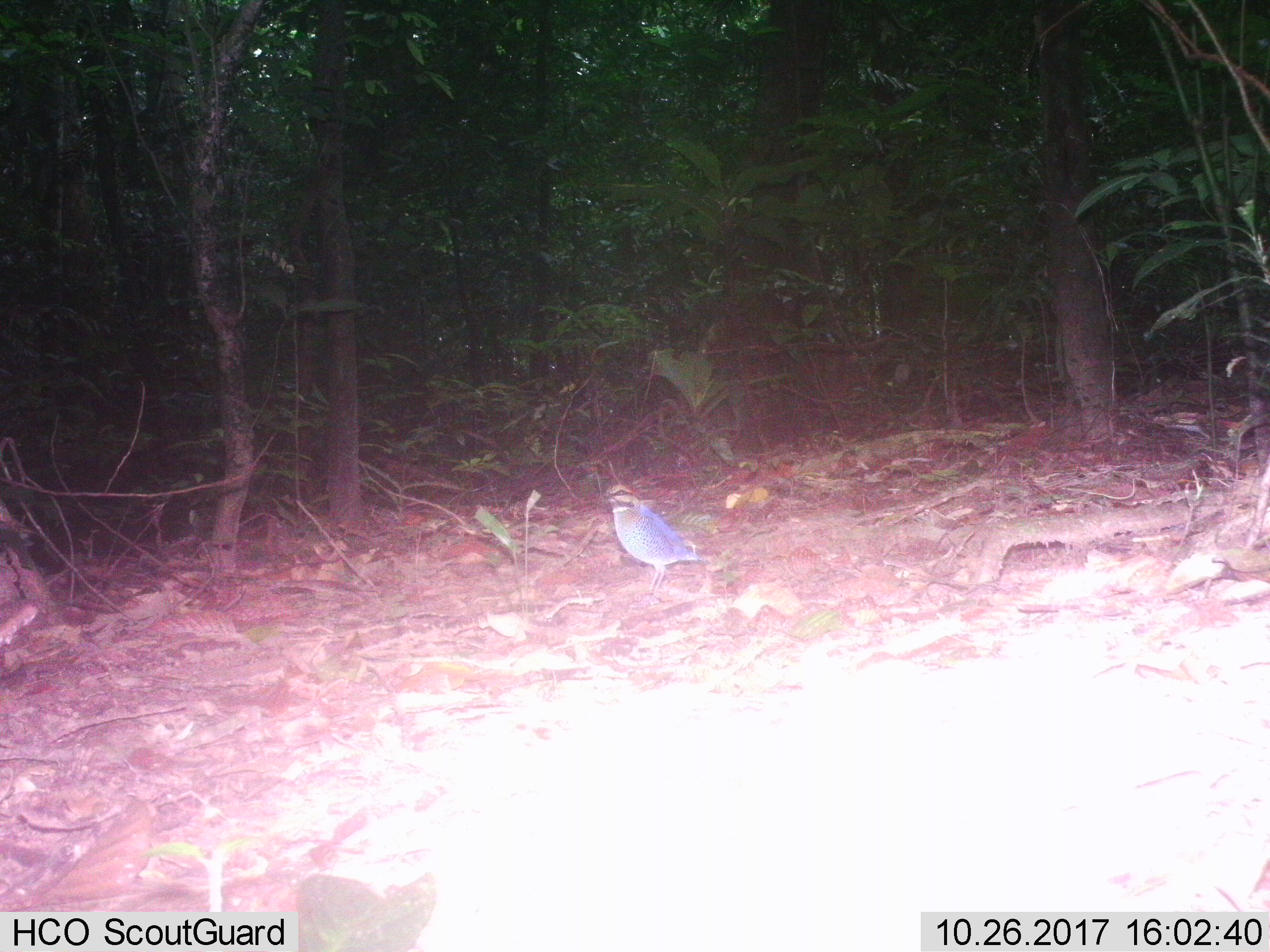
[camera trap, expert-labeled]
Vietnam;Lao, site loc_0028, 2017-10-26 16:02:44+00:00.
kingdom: Animalia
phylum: Chordata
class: Aves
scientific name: Aves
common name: bird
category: unidentified bird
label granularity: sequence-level